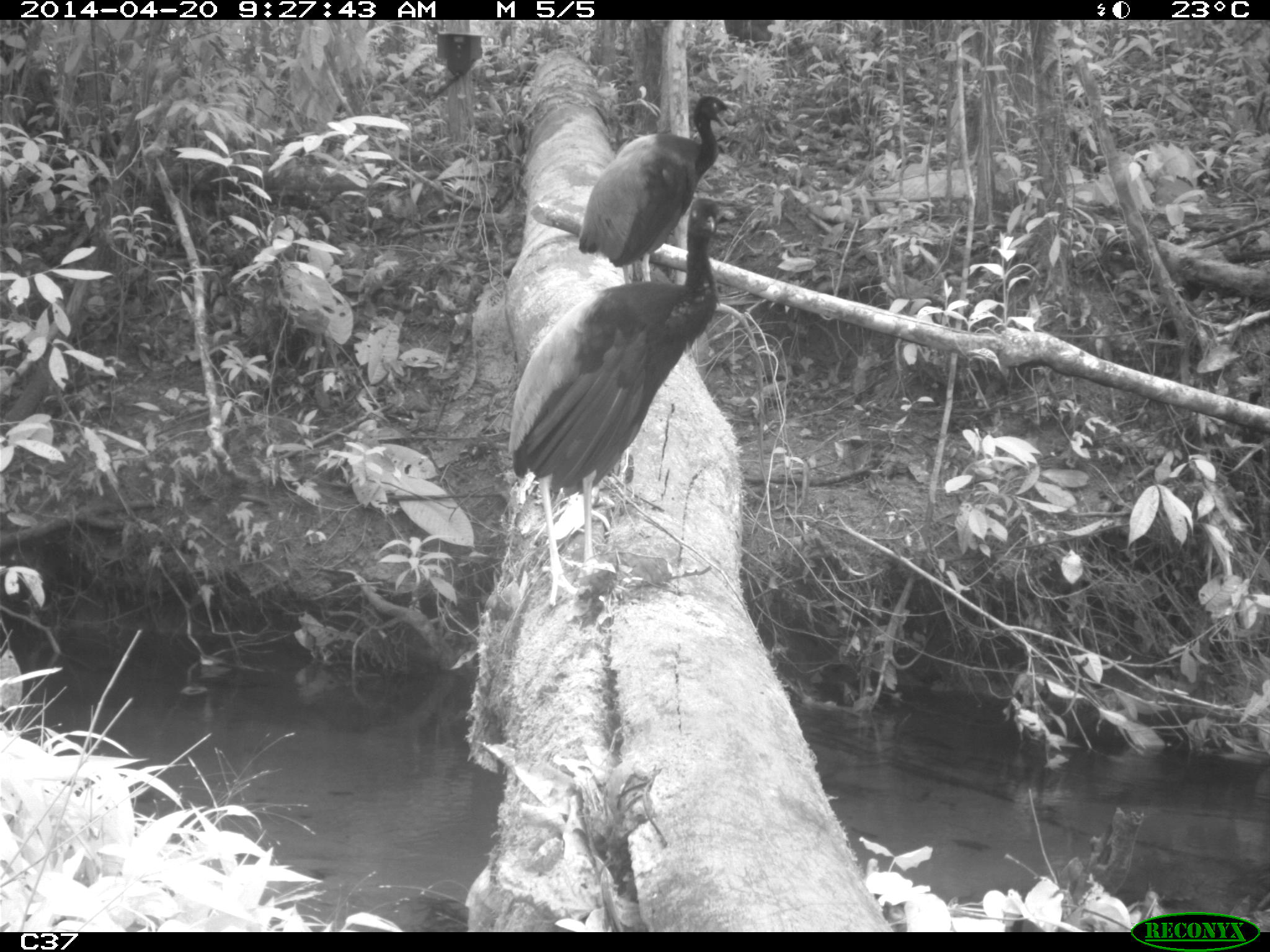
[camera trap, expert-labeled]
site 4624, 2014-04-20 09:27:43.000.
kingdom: Animalia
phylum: Chordata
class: Aves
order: Gruiformes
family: Psophiidae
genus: Psophia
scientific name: Psophia crepitans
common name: gray-winged trumpeter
Psophia crepitans (gray-winged trumpeter), count 2, age adult.